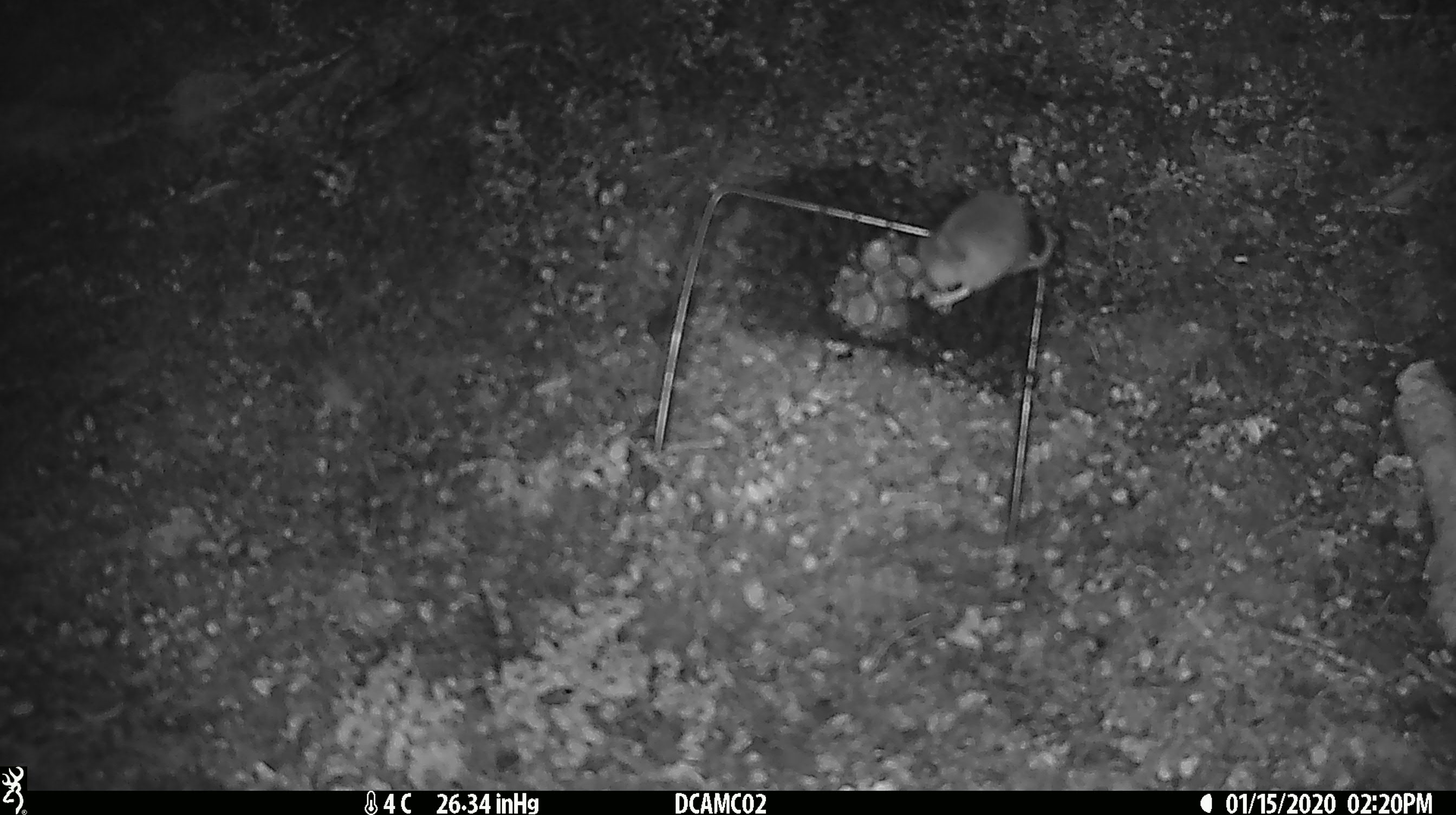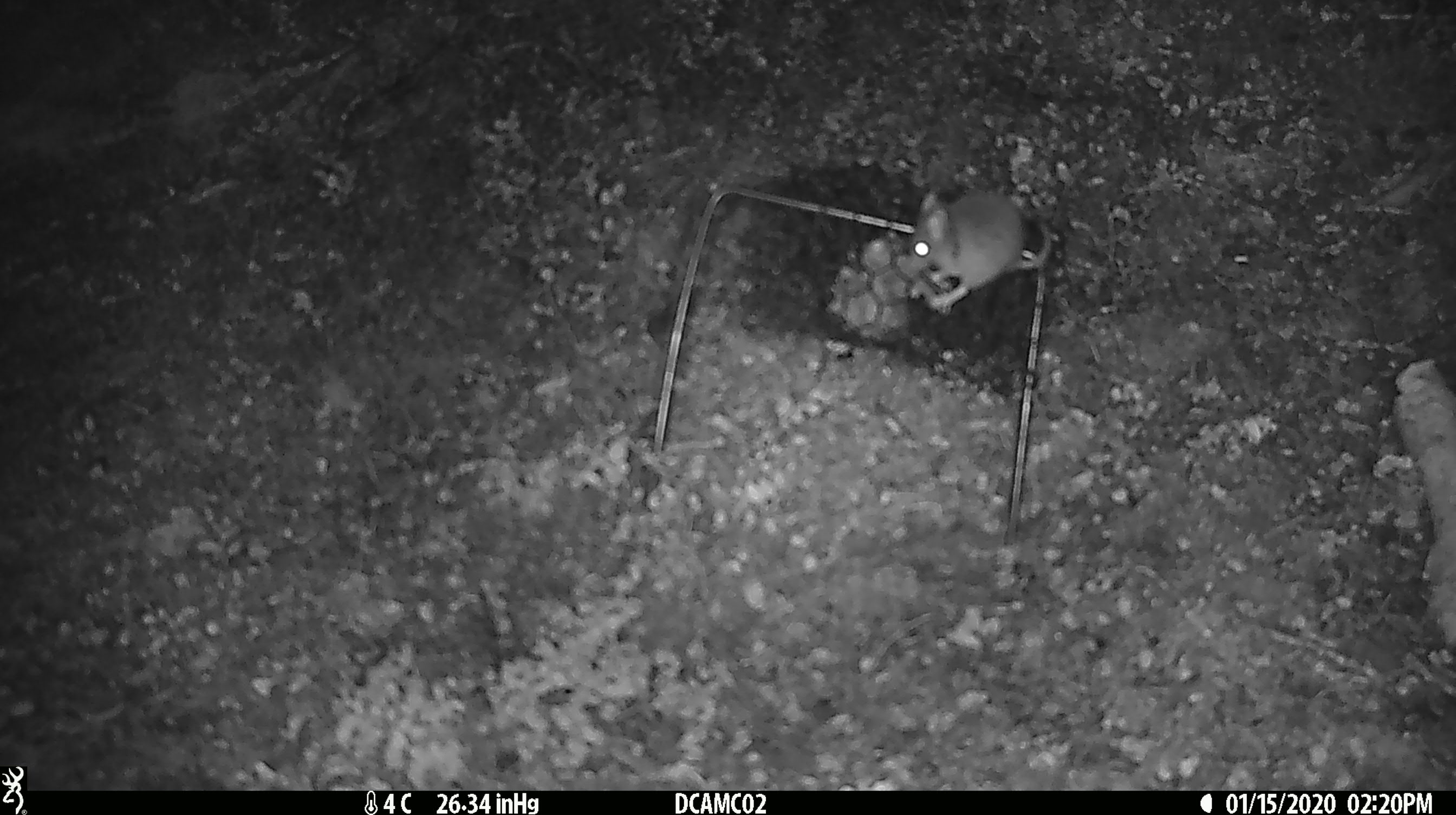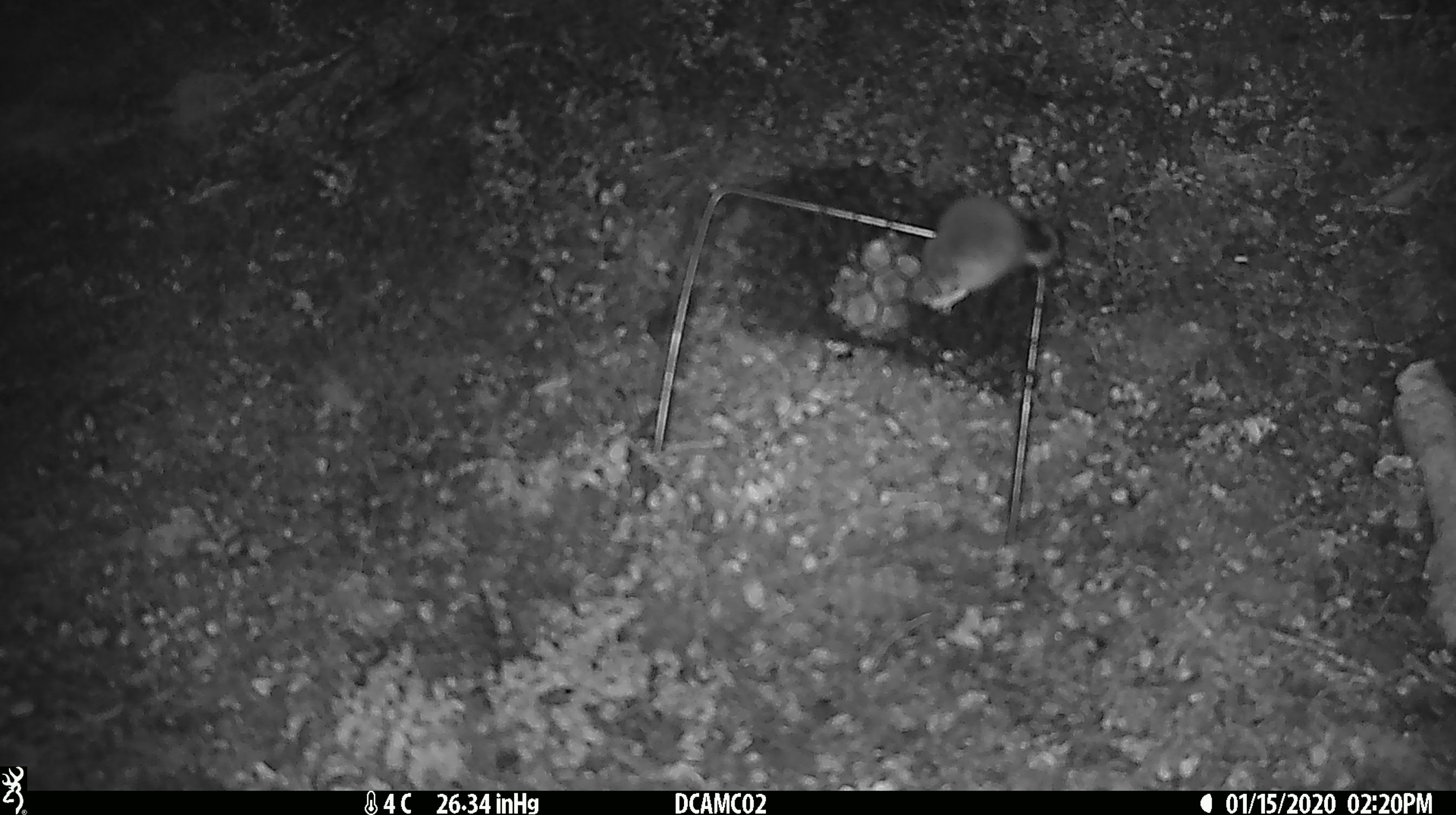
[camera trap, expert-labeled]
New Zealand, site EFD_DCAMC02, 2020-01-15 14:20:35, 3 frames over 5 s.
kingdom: Animalia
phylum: Chordata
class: Mammalia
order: Rodentia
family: Muridae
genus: Mus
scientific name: Mus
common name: mouse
Mouse (Mus).